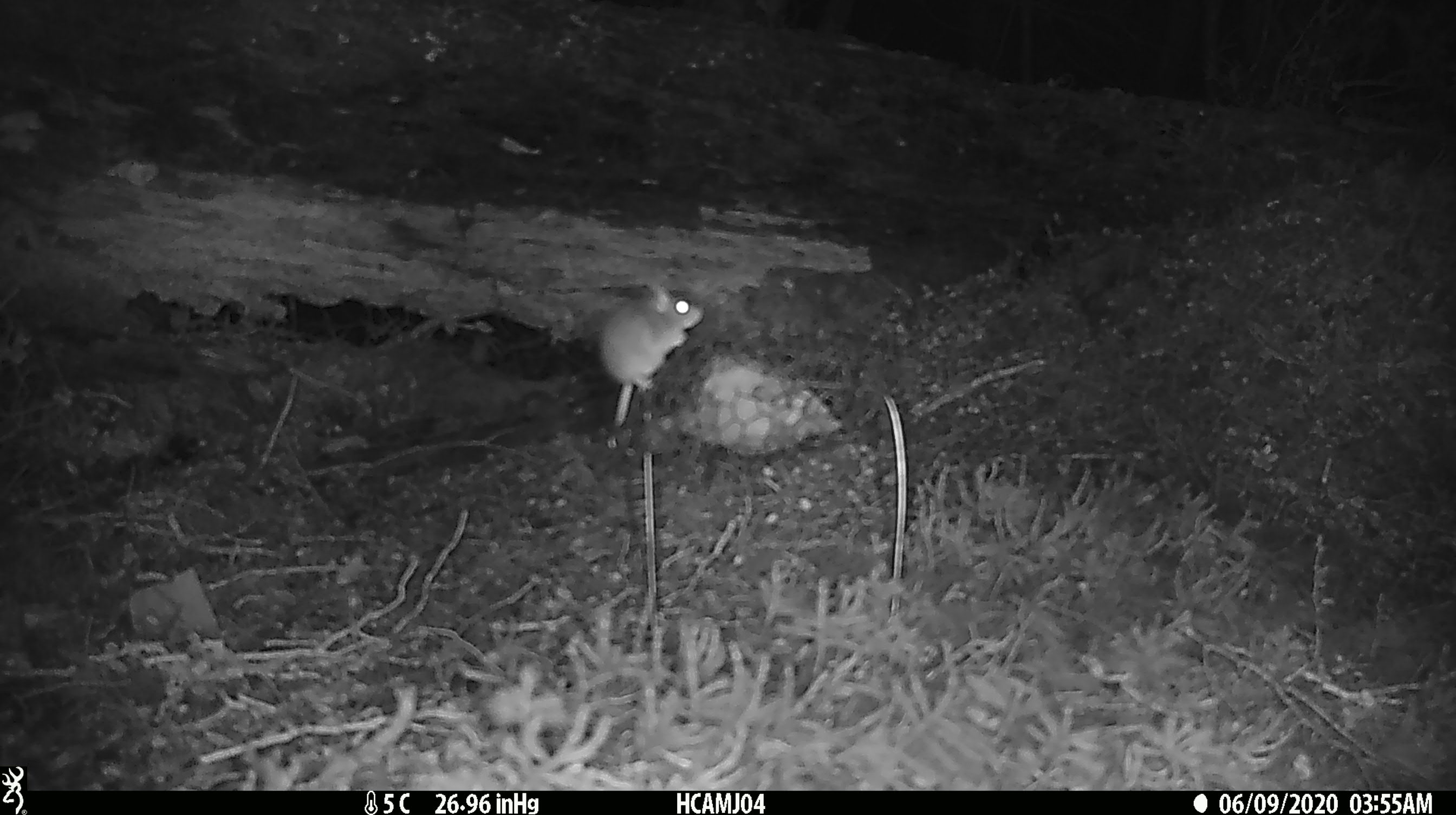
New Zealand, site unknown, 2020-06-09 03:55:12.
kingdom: Animalia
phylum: Chordata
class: Mammalia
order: Rodentia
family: Muridae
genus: Mus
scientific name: Mus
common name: mouse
Mouse (Mus).